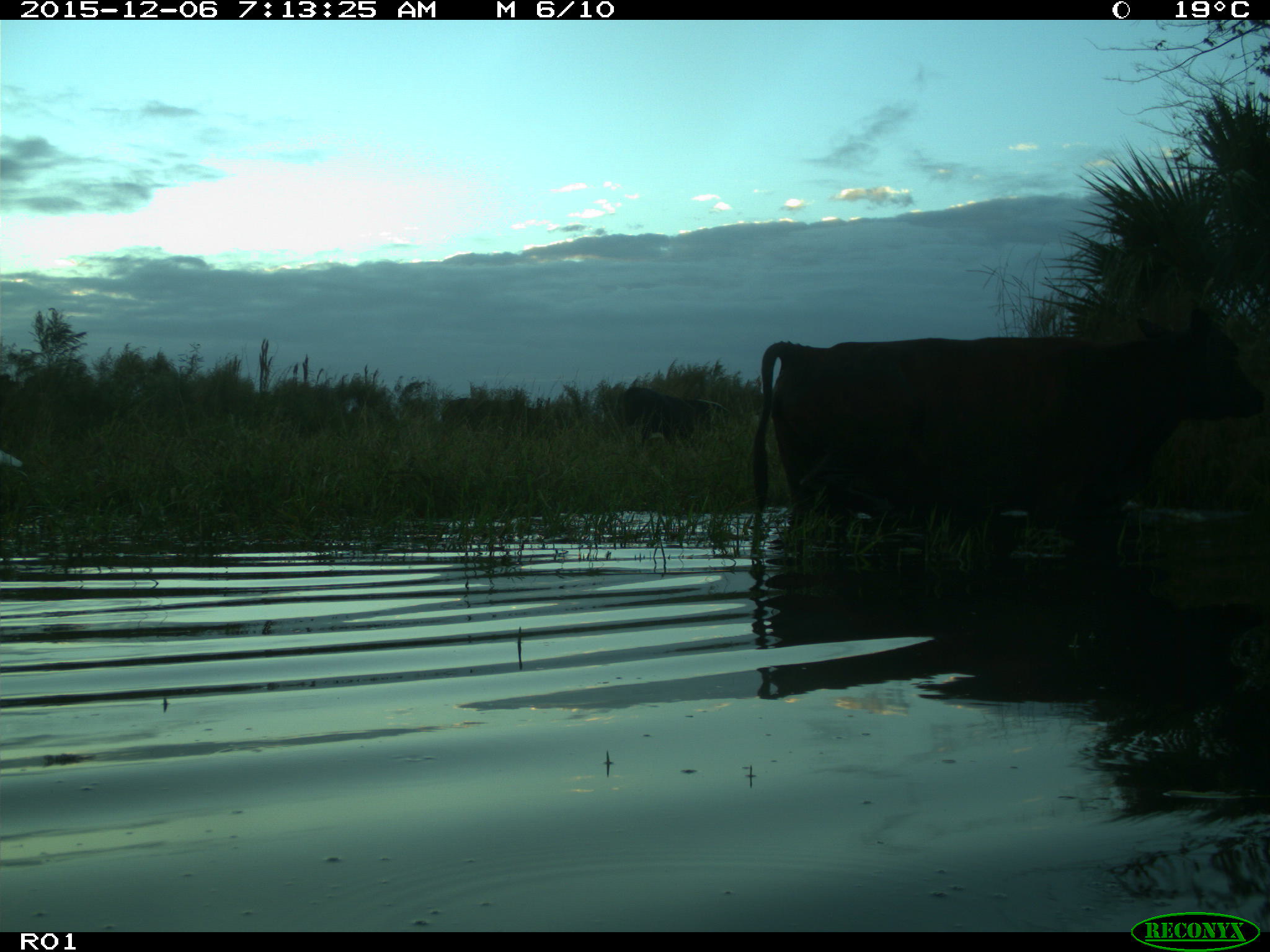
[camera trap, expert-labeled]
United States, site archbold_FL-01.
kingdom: Animalia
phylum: Chordata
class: Mammalia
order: Artiodactyla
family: Bovidae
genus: Bos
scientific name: Bos taurus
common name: domestic cow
Bos taurus (domestic cow).